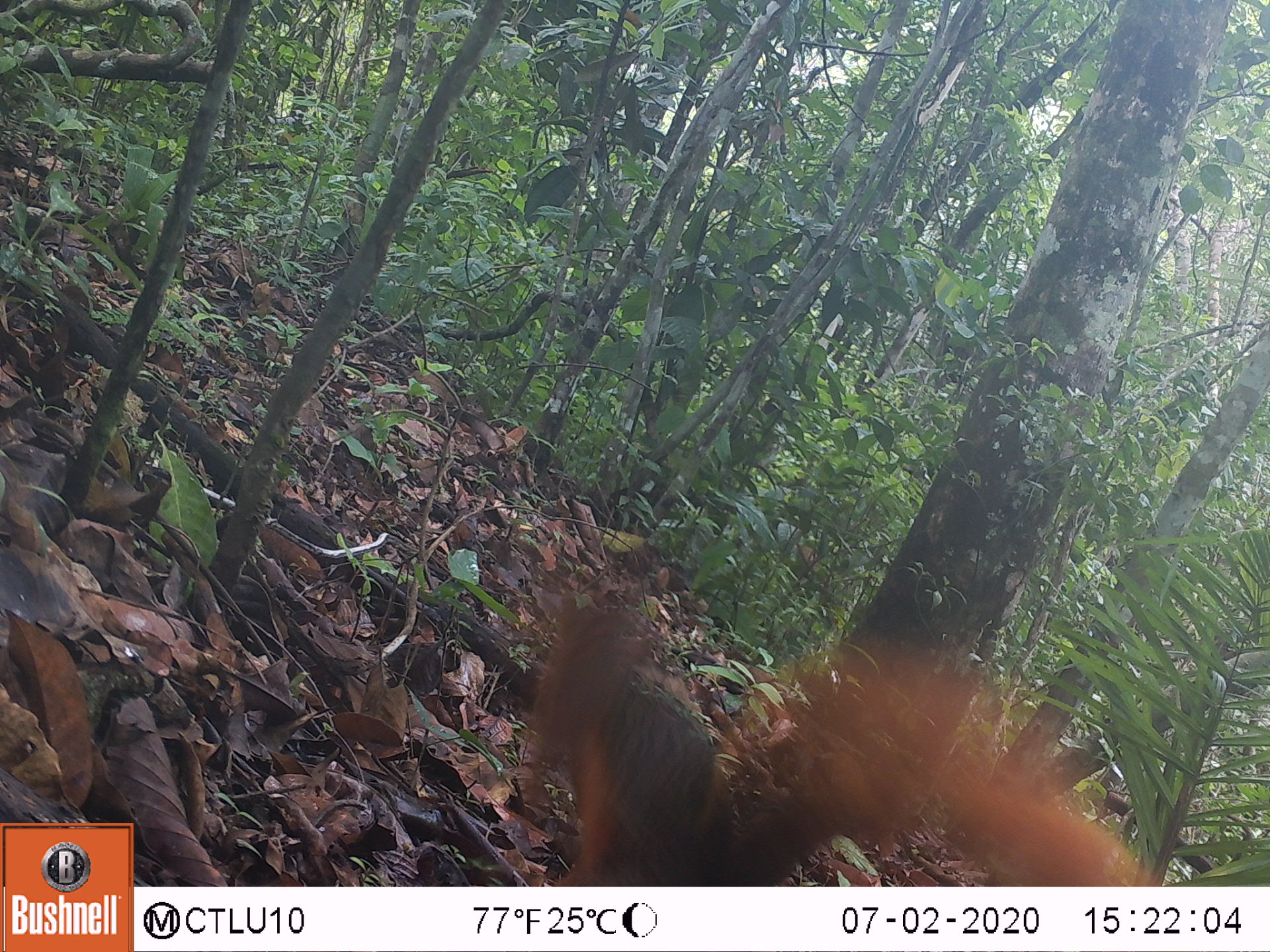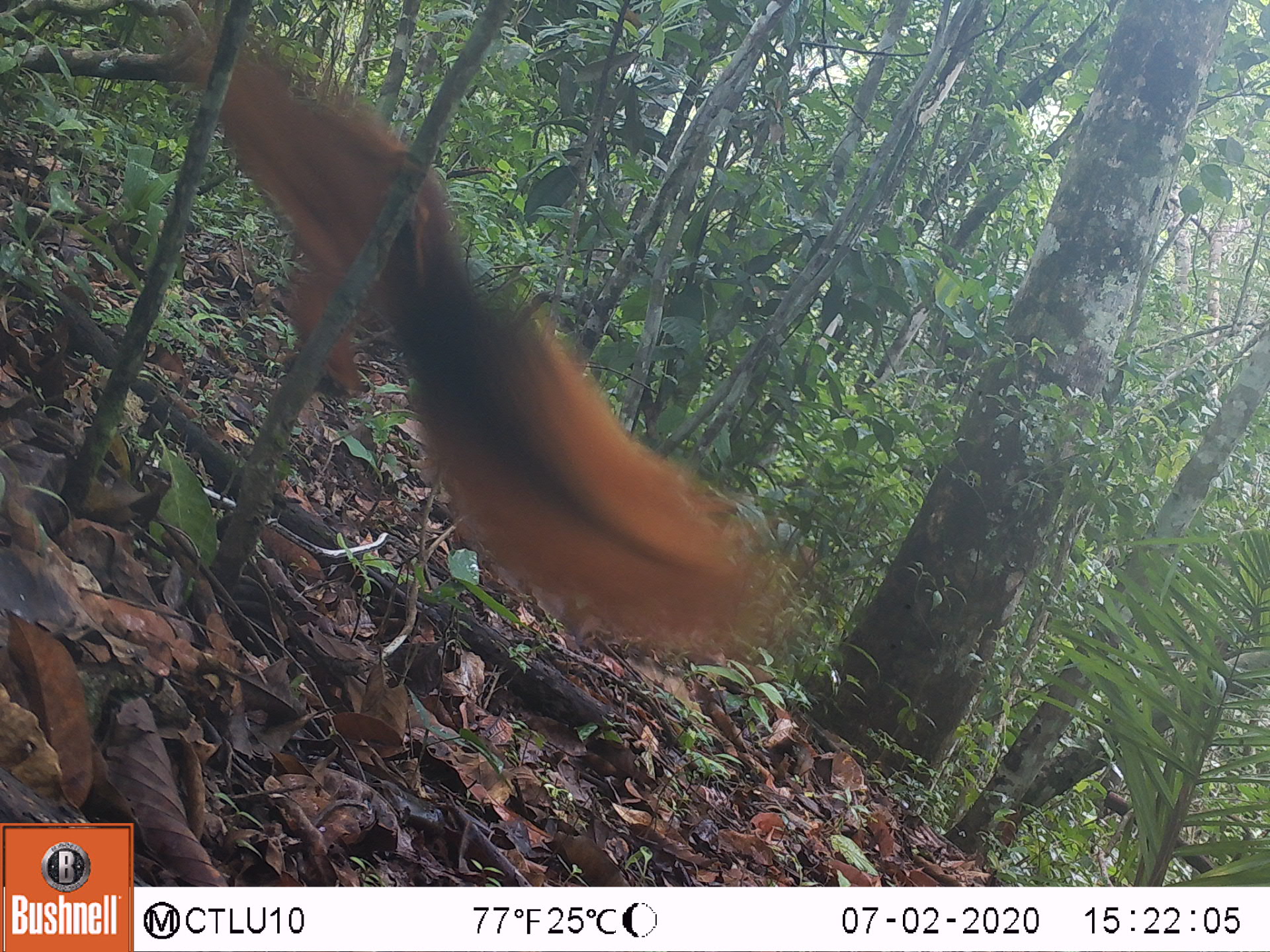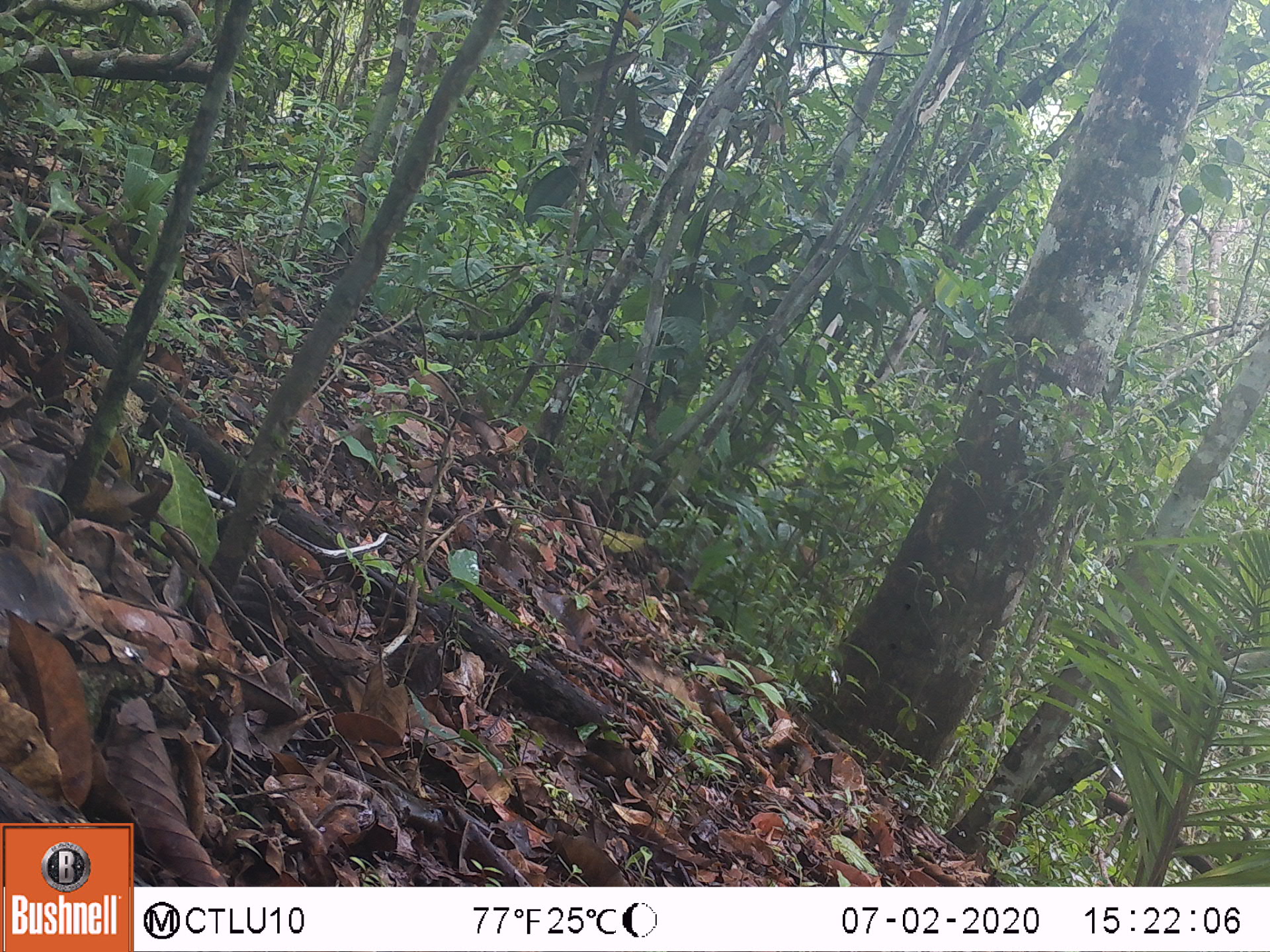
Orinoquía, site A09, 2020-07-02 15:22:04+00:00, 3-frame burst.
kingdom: Animalia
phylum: Chordata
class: Mammalia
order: Rodentia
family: Sciuridae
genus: Sciurus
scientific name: Sciurus igniventris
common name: northern amazon red squirrel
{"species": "northern amazon red squirrel (Sciurus igniventris)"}